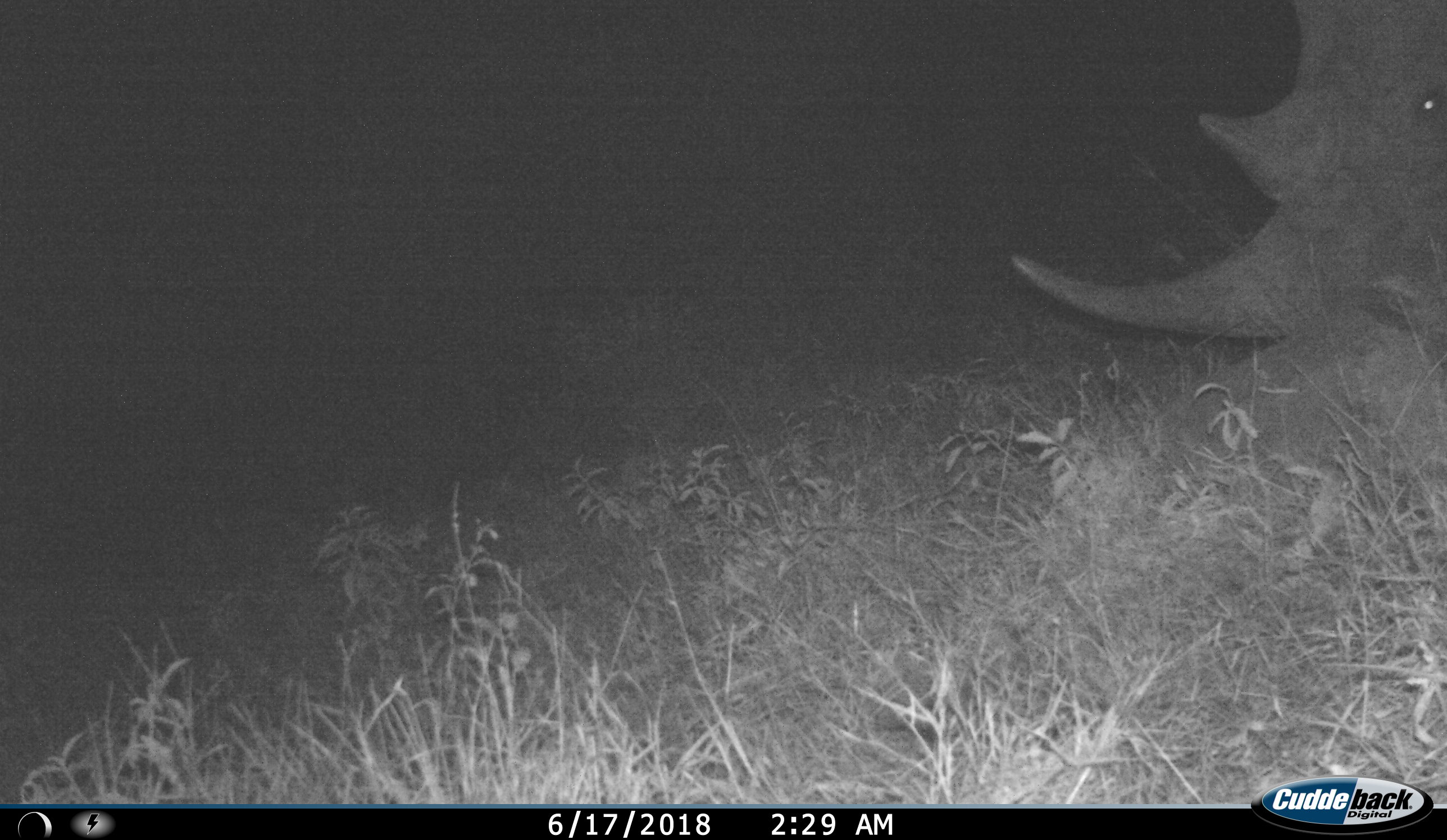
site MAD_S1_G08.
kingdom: Animalia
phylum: Chordata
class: Mammalia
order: Perissodactyla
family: Rhinocerotidae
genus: Ceratotherium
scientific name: Ceratotherium simum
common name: white rhinoceros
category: rhinoceroswhite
Rhinoceroswhite (white rhinoceros) (Ceratotherium simum), count 1. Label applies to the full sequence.